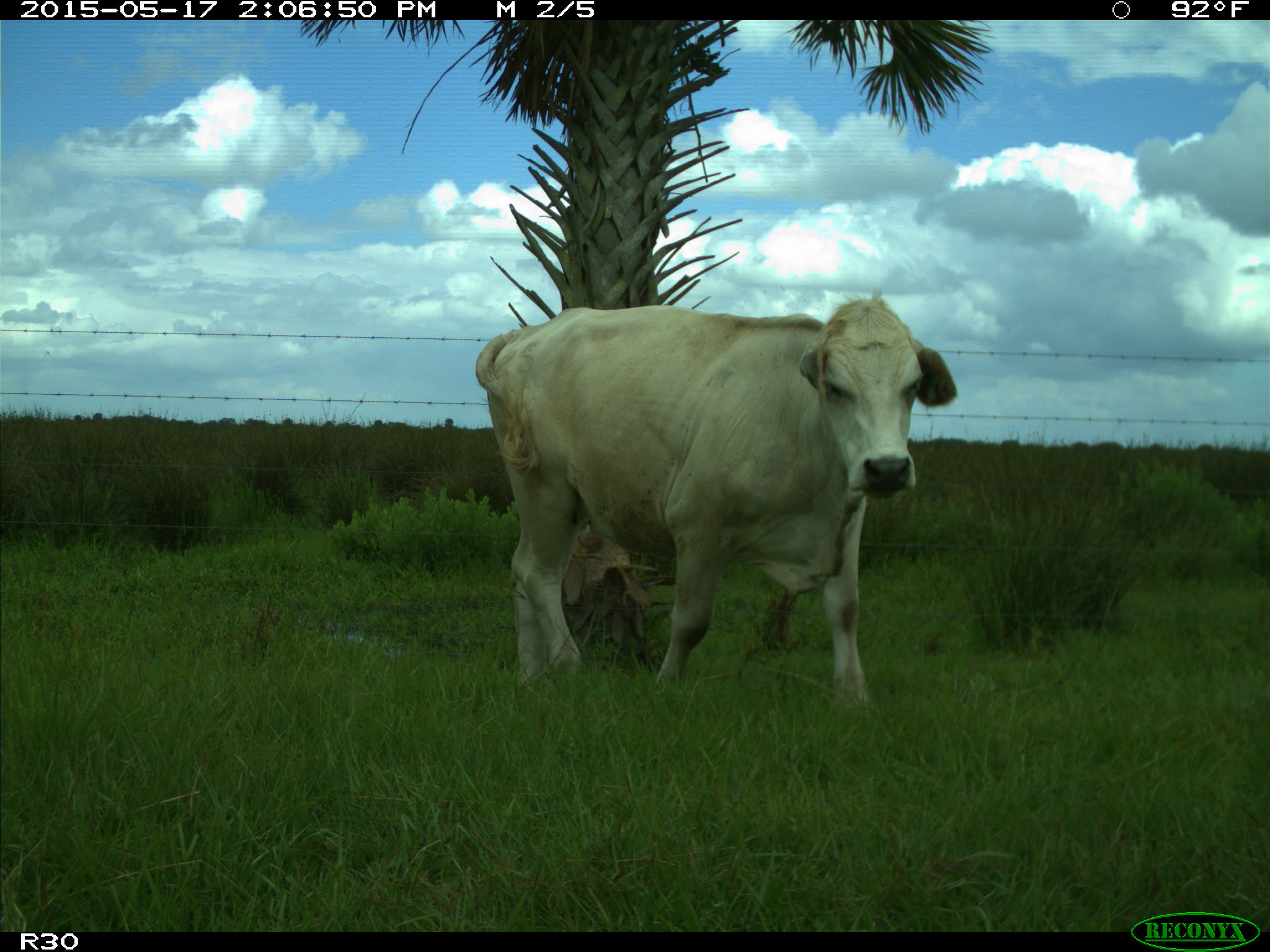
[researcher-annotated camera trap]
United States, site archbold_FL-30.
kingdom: Animalia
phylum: Chordata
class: Mammalia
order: Artiodactyla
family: Bovidae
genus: Bos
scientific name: Bos taurus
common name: domestic cow